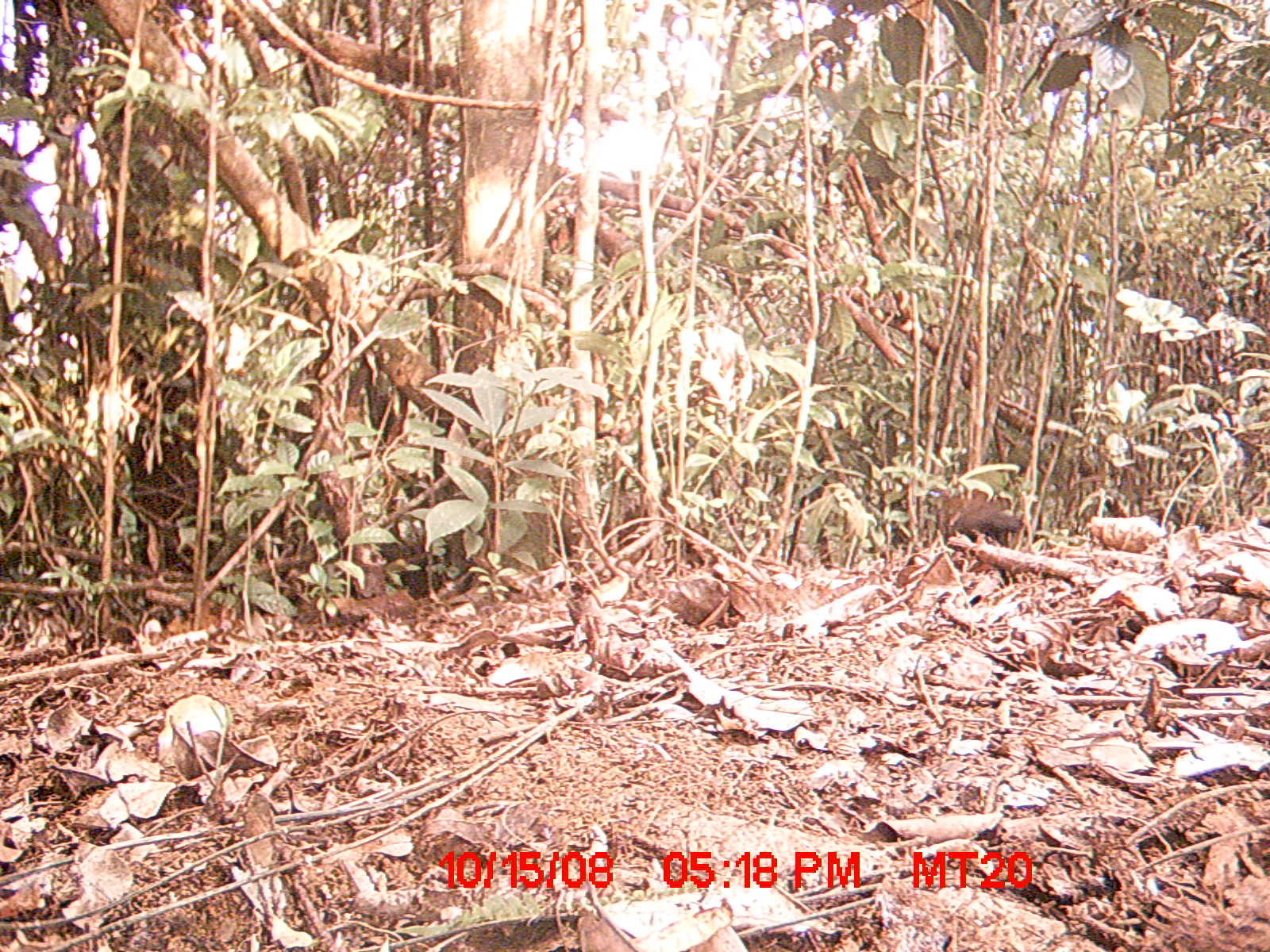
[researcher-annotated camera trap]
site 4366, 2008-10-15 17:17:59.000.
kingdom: Animalia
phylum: Chordata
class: Aves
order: Cuculiformes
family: Cuculidae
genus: Coua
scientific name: Coua serriana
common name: red-breasted coua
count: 1